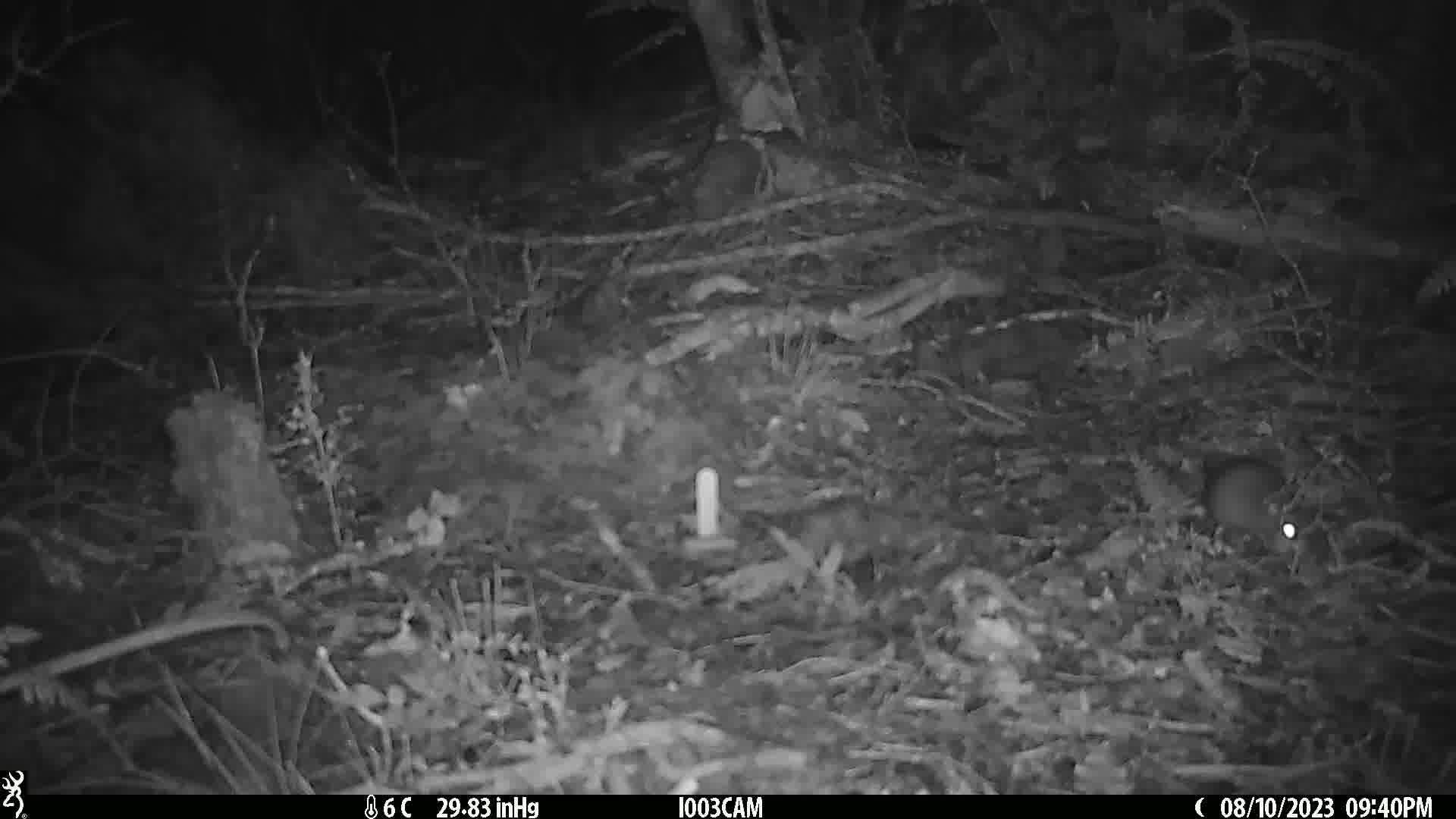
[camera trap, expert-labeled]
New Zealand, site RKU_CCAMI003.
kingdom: Animalia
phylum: Chordata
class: Mammalia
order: Rodentia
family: Muridae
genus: Rattus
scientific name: Rattus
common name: rat